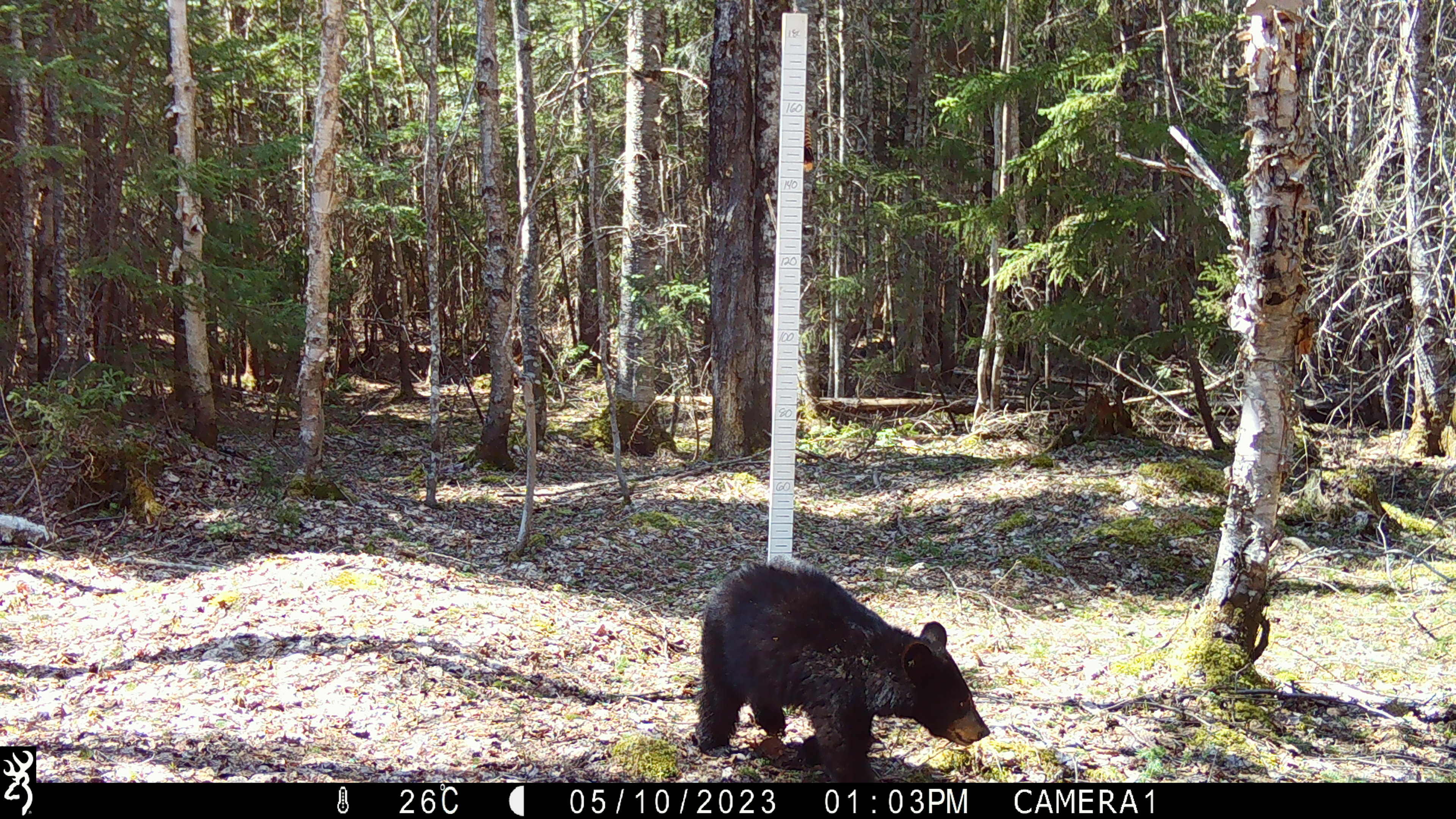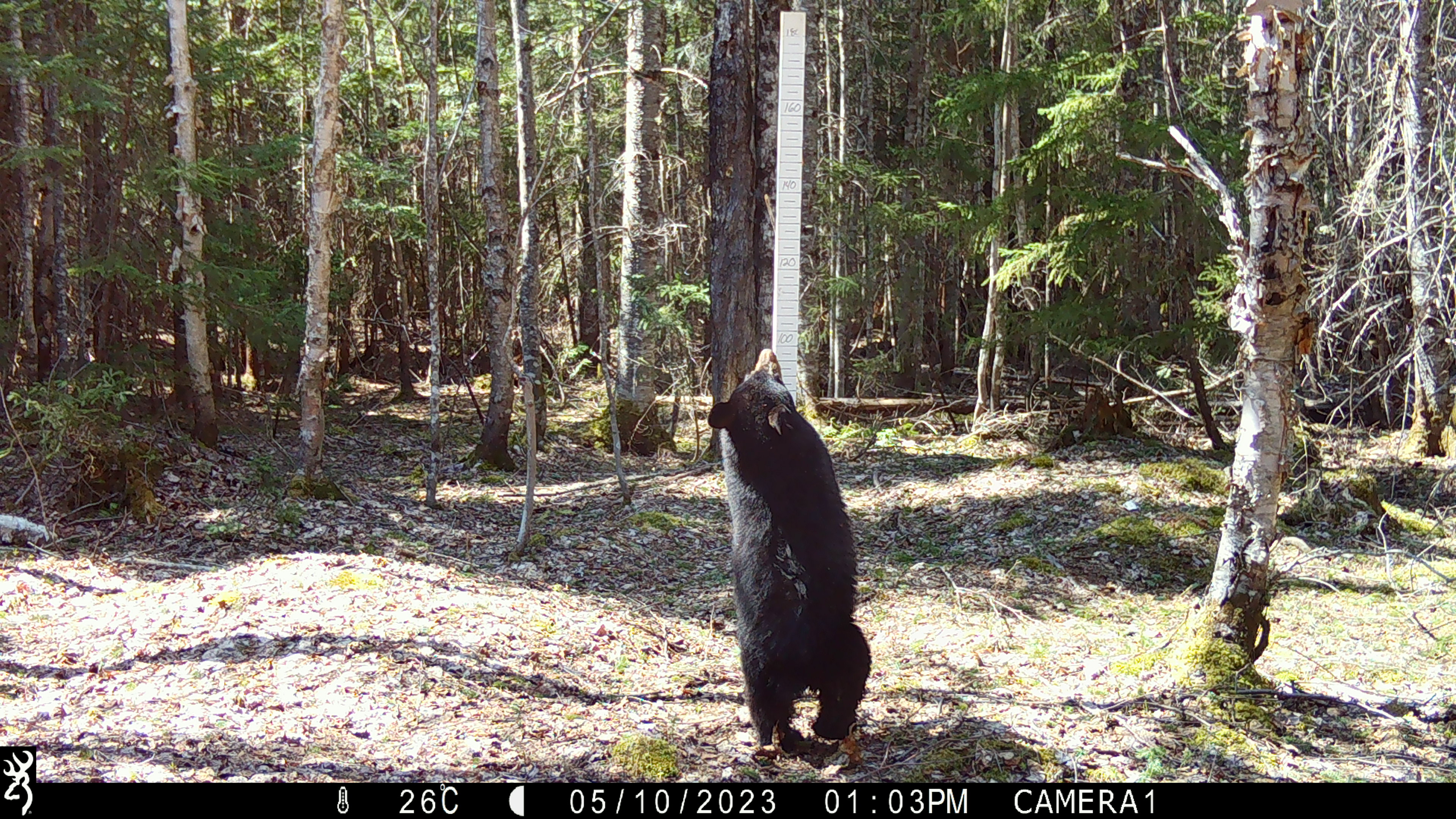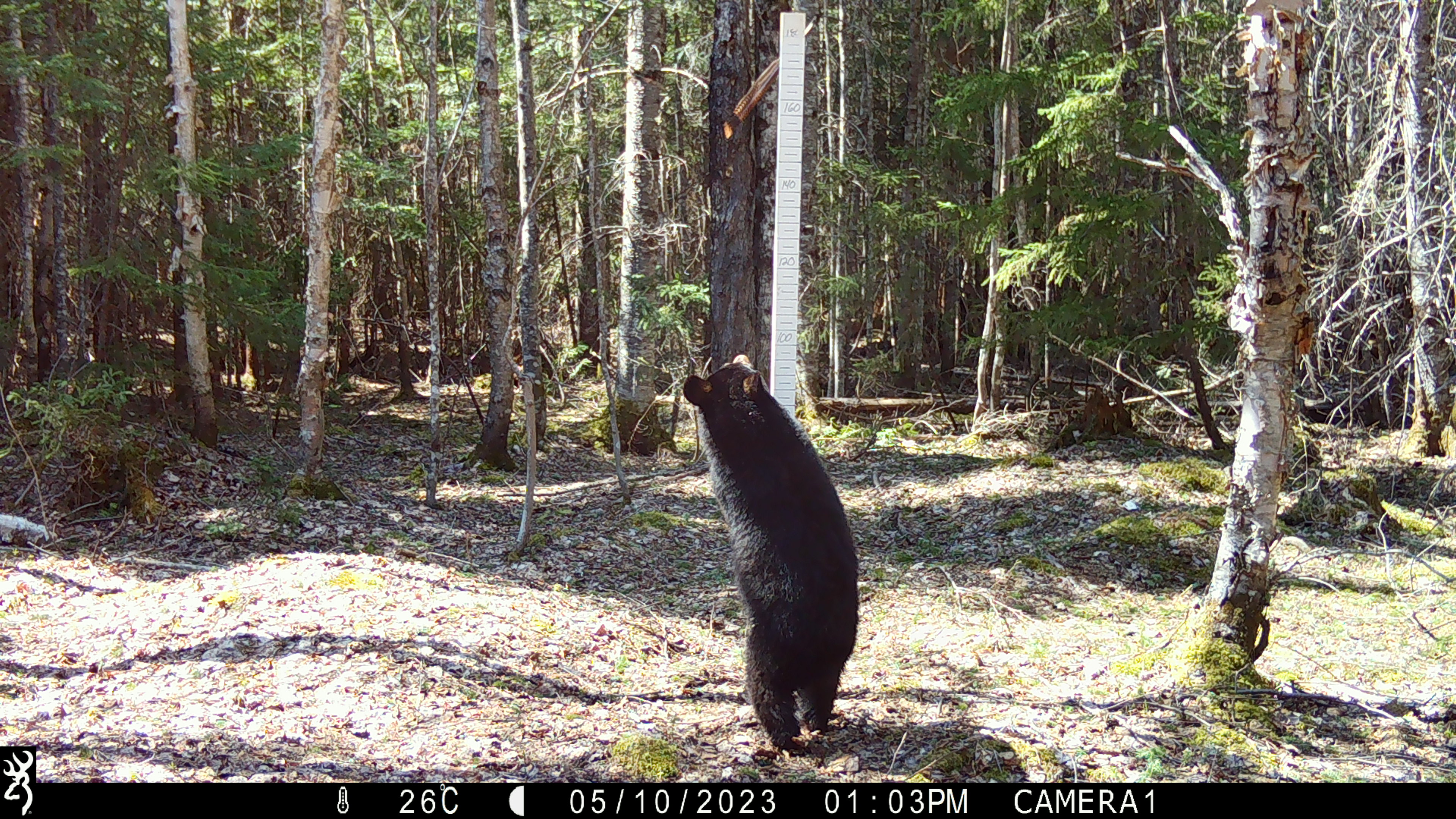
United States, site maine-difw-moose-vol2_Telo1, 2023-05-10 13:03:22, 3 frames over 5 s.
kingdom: Animalia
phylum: Chordata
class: Mammalia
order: Carnivora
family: Ursidae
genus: Ursus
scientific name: Ursus americanus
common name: black bear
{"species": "black bear (Ursus americanus)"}